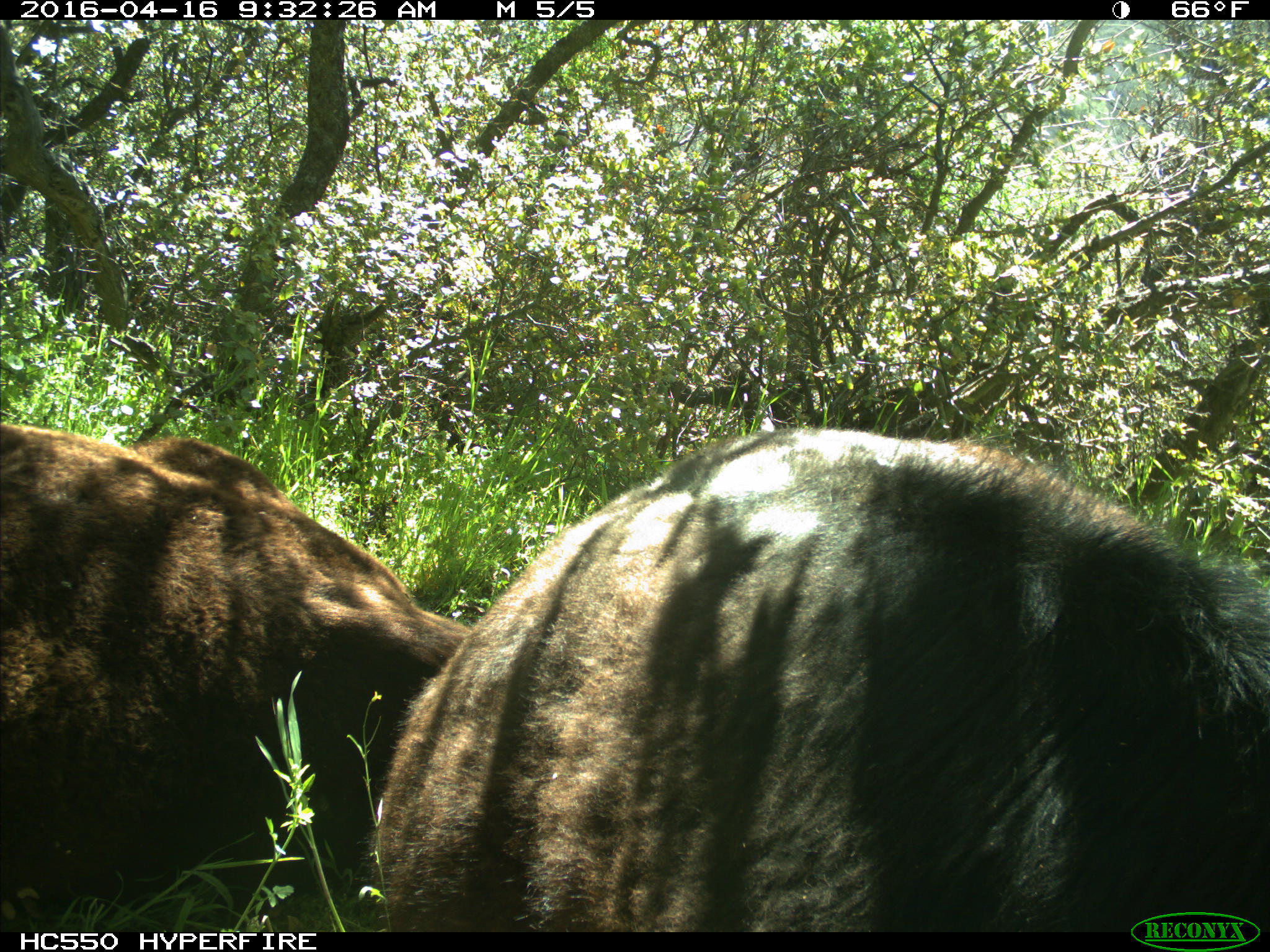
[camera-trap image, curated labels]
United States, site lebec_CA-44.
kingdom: Animalia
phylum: Chordata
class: Mammalia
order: Artiodactyla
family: Bovidae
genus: Bos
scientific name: Bos taurus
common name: domestic cow